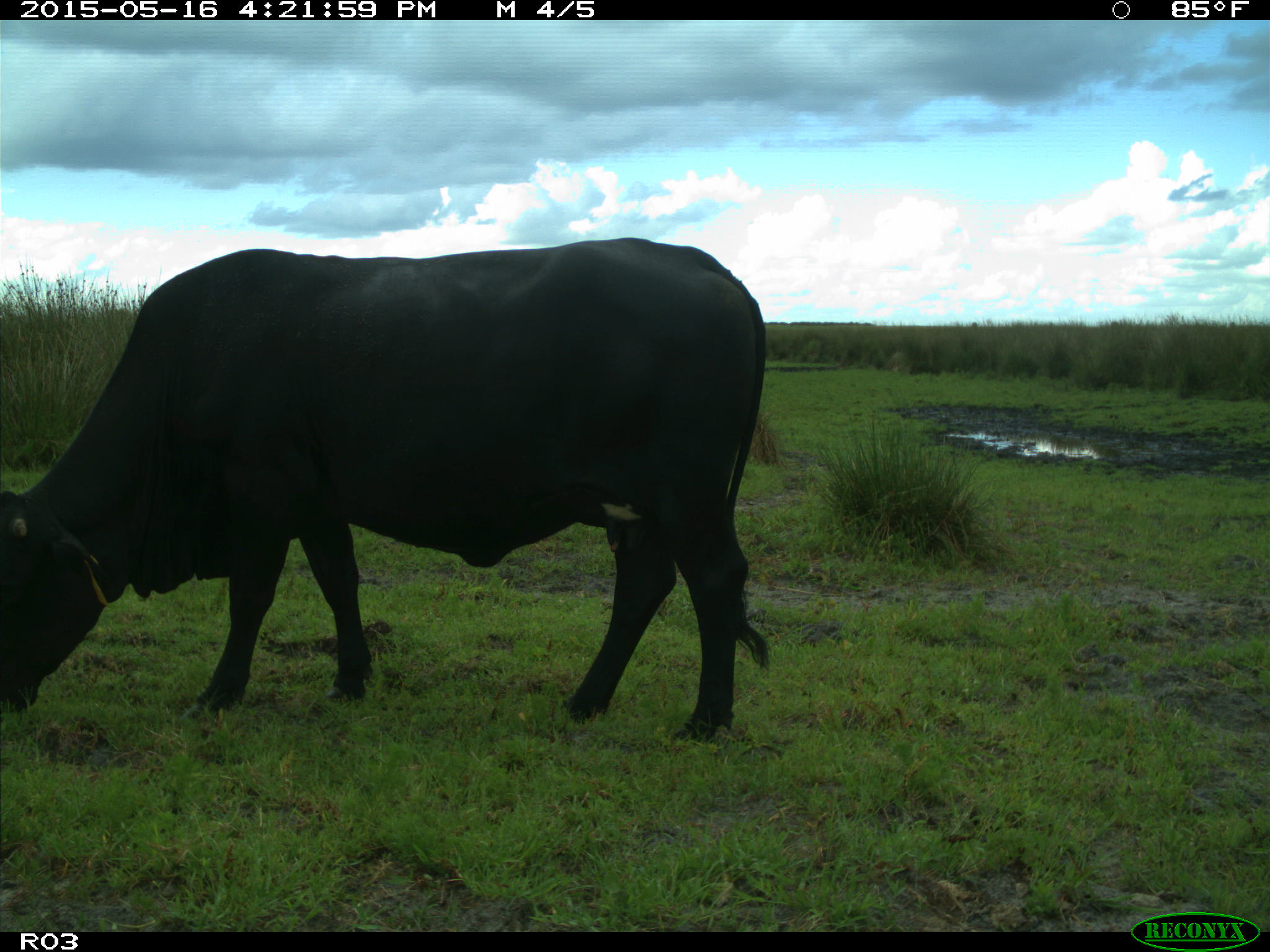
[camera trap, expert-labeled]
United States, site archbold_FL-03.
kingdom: Animalia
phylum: Chordata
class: Mammalia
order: Artiodactyla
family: Bovidae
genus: Bos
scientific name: Bos taurus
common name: domestic cow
Bos taurus (domestic cow).